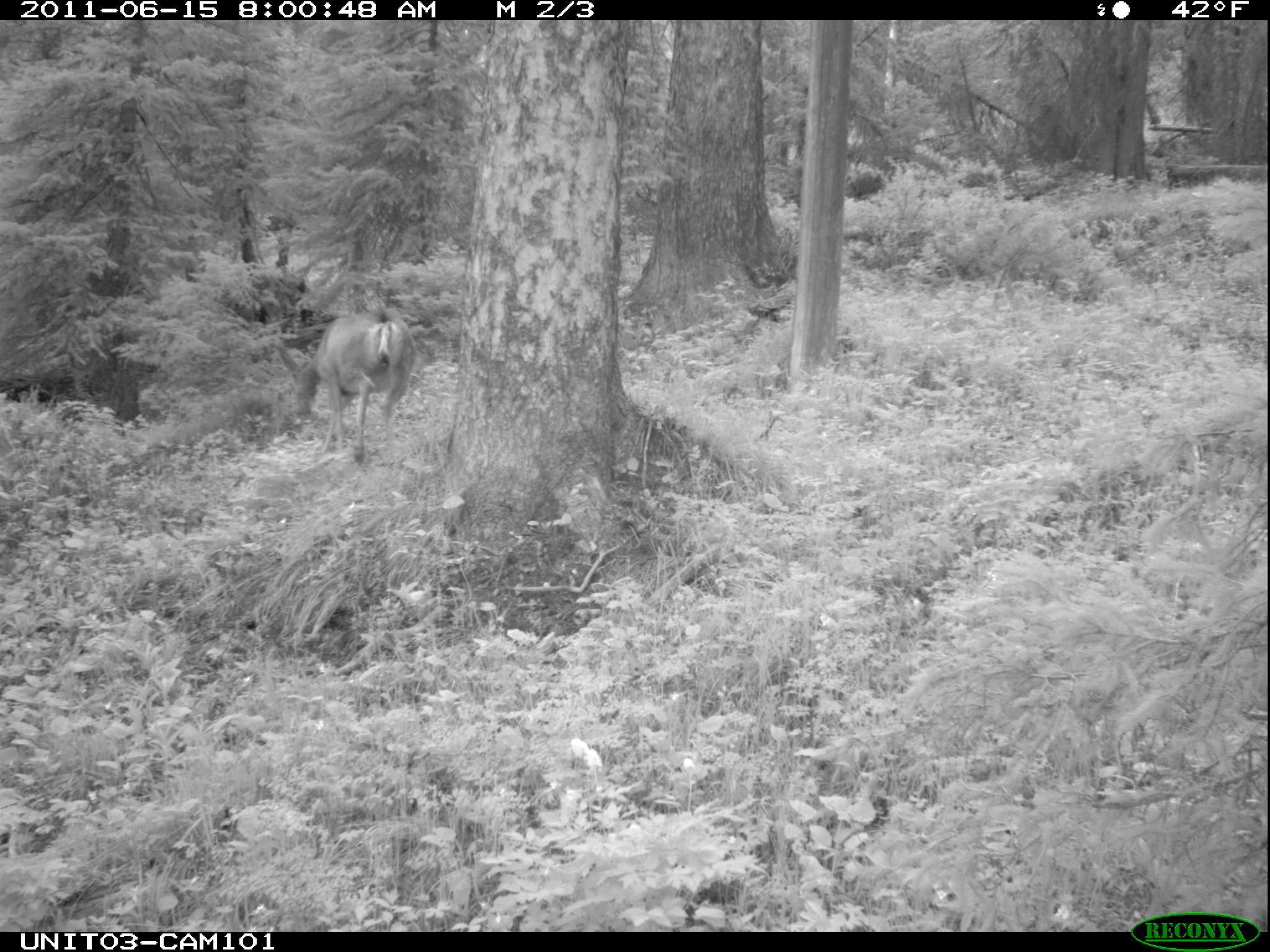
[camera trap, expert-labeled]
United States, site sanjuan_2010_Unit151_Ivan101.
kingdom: Animalia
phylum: Chordata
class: Mammalia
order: Artiodactyla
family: Cervidae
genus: Odocoileus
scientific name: Odocoileus hemionus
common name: mule deer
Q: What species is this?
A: Odocoileus hemionus (mule deer).